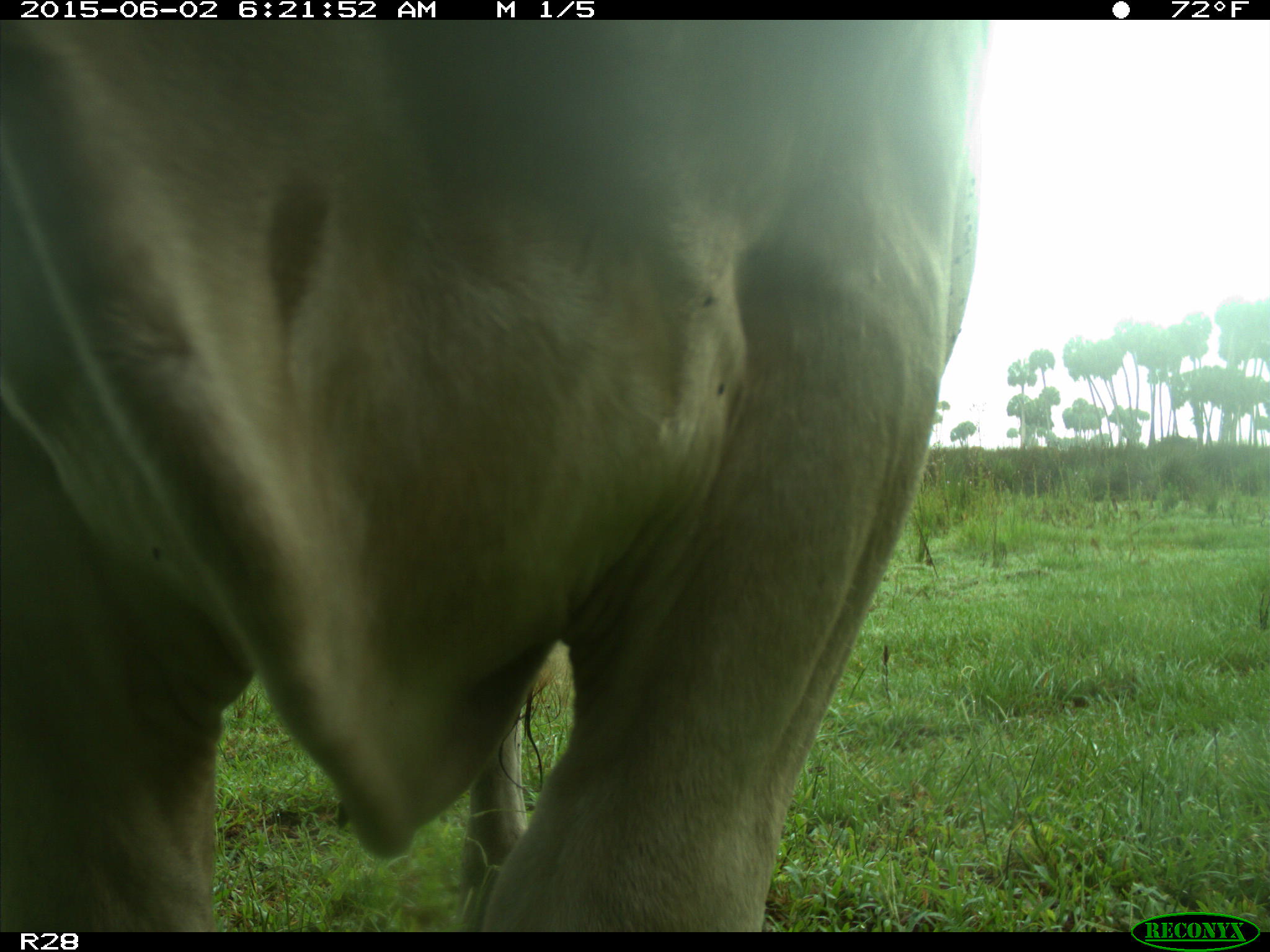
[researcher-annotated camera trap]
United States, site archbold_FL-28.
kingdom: Animalia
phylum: Chordata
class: Mammalia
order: Artiodactyla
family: Bovidae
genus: Bos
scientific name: Bos taurus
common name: domestic cow